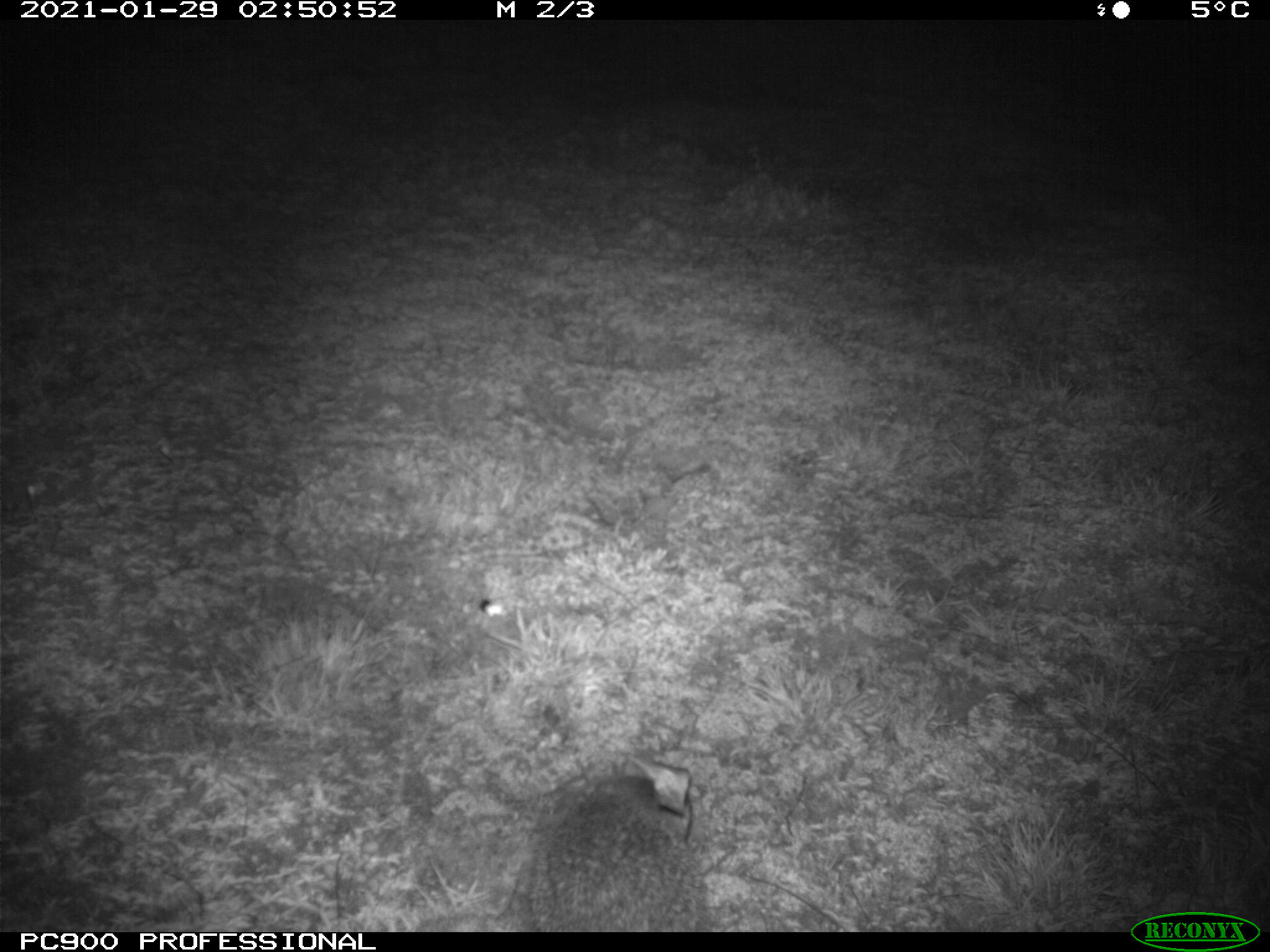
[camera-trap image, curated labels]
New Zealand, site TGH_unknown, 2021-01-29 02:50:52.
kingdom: Animalia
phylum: Chordata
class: Mammalia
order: Eulipotyphla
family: Erinaceidae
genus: Erinaceus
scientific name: Erinaceus europaeus europaeus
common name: european hedgehog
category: hedgehog